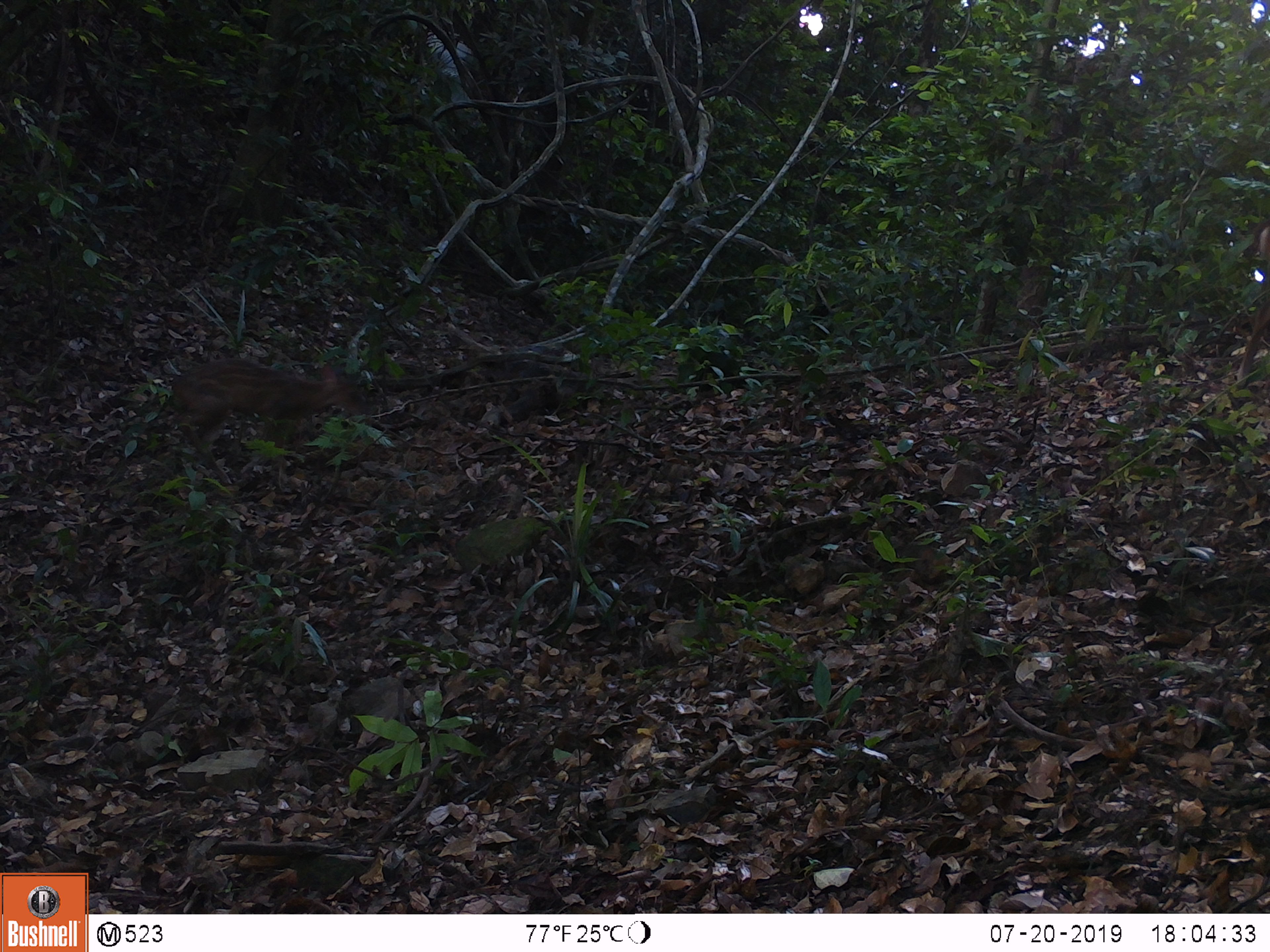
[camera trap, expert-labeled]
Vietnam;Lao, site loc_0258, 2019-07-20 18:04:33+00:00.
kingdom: Animalia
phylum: Chordata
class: Mammalia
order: Artiodactyla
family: Cervidae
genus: Muntiacus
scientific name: Muntiacus vuquangensis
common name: large-antlered muntjac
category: large antlered muntjac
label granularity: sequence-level